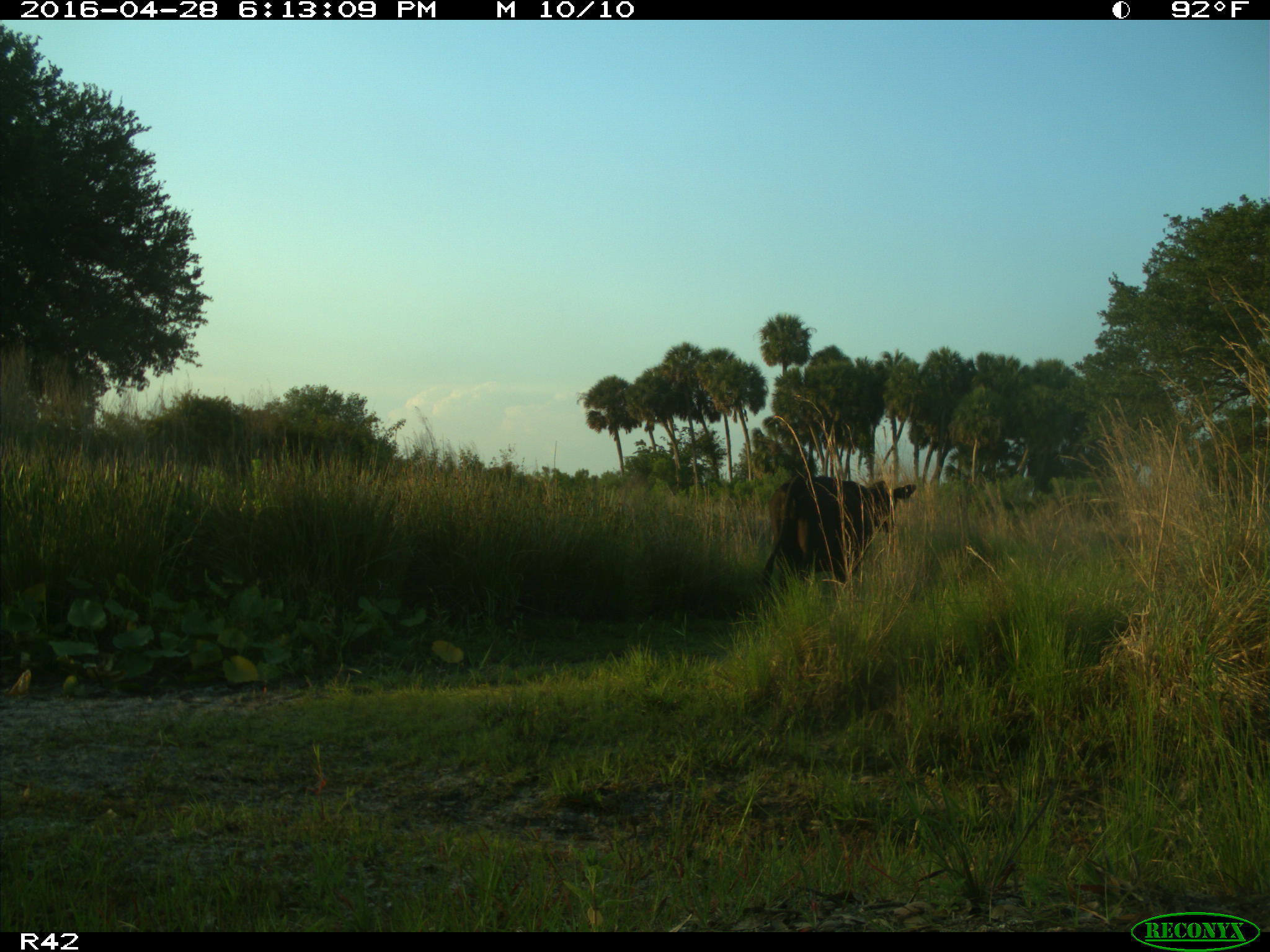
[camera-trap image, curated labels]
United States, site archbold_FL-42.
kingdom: Animalia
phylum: Chordata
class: Mammalia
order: Artiodactyla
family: Bovidae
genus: Bos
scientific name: Bos taurus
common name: domestic cow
Bos taurus (domestic cow).